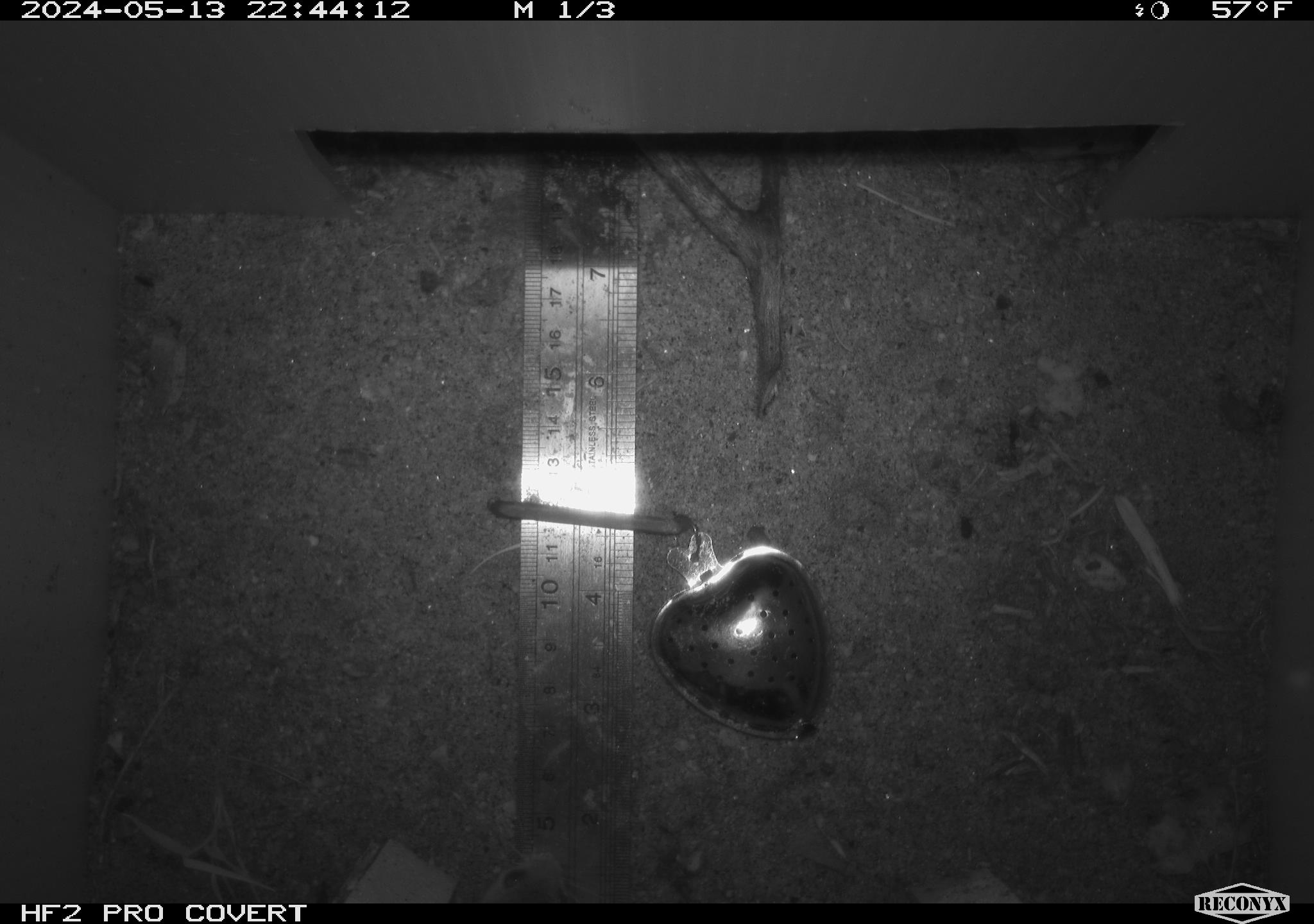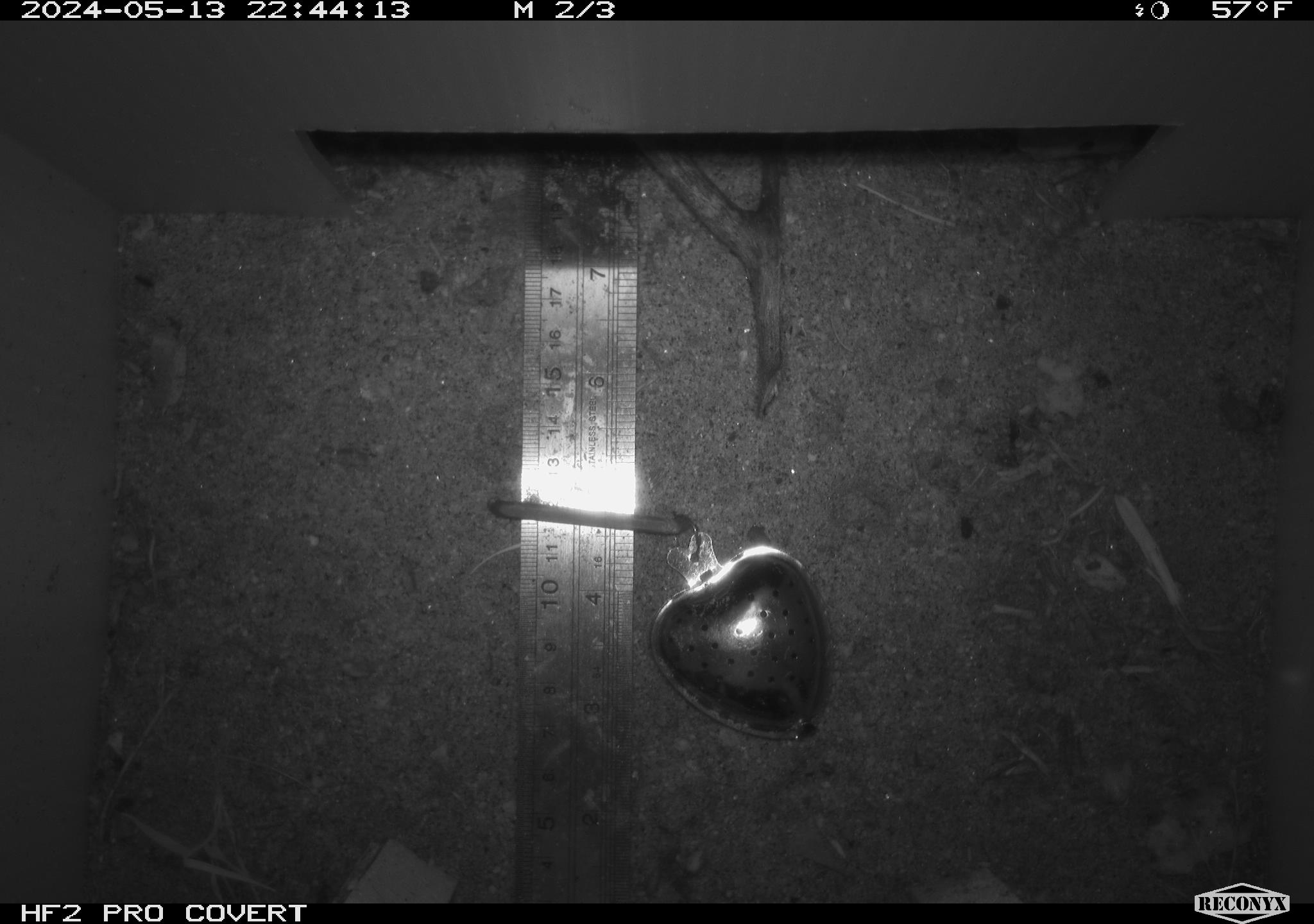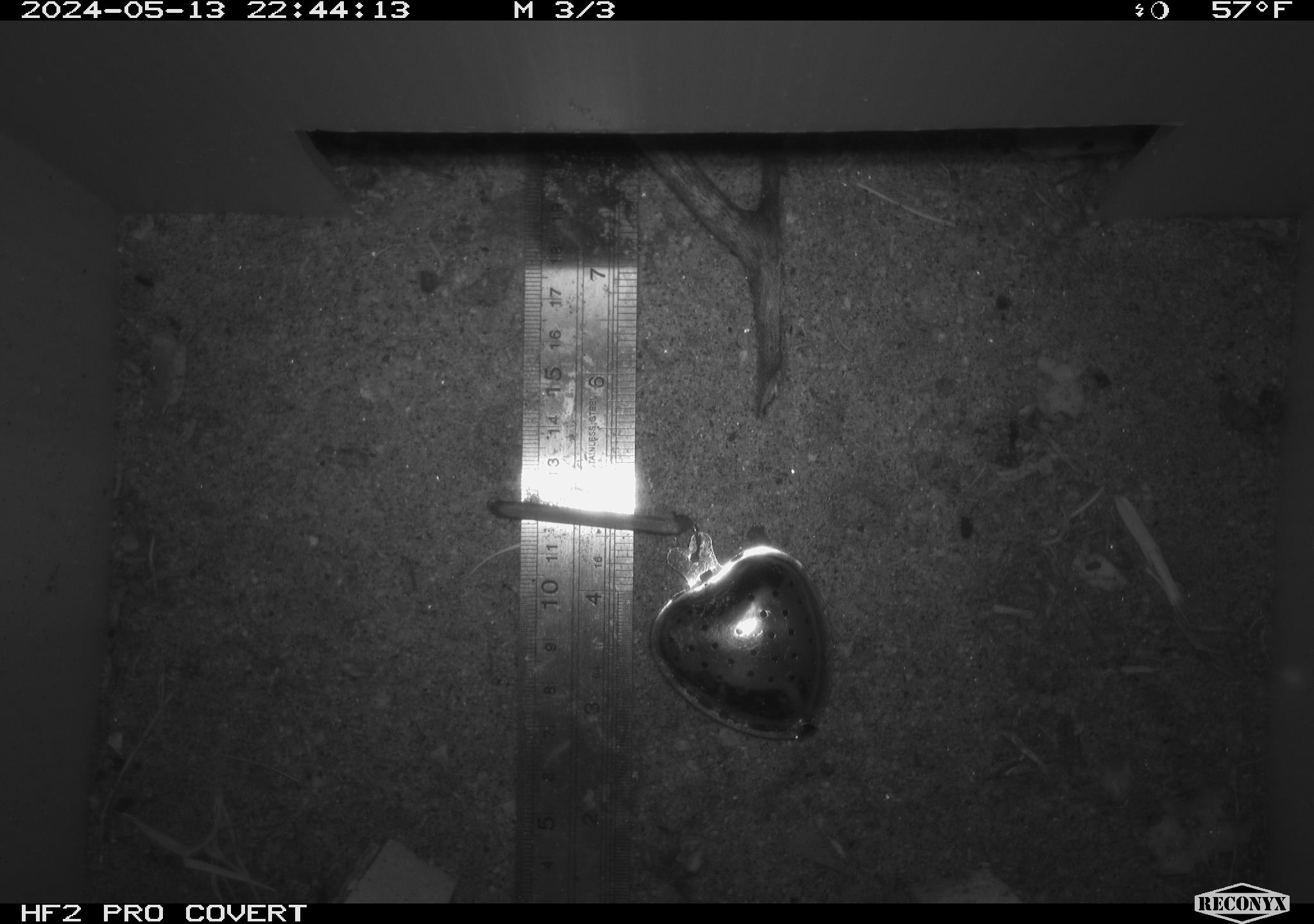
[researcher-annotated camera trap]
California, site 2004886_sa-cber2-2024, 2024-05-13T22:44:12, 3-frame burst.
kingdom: Animalia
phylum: Chordata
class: Mammalia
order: Rodentia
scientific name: Rodentia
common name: mouse species